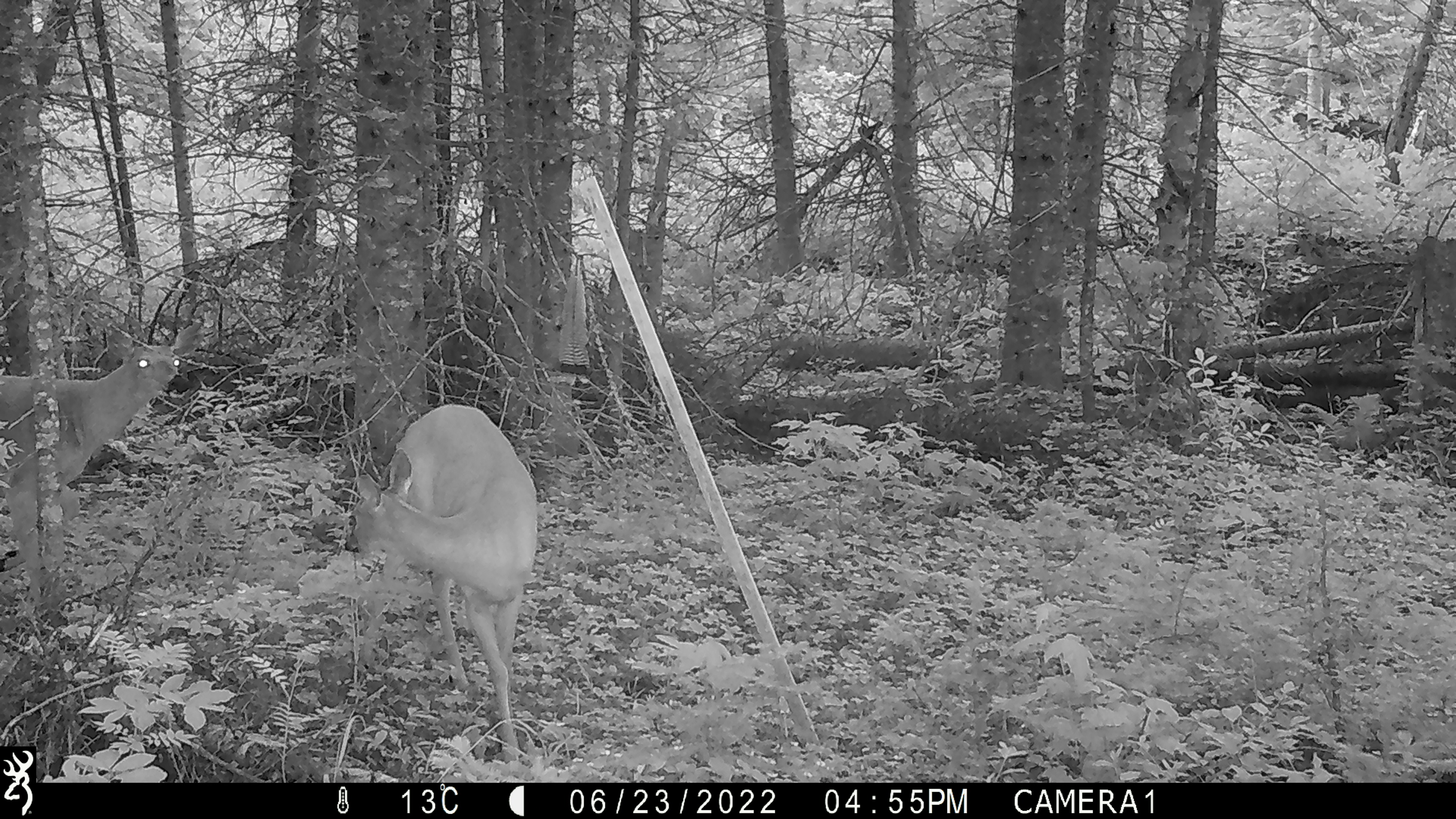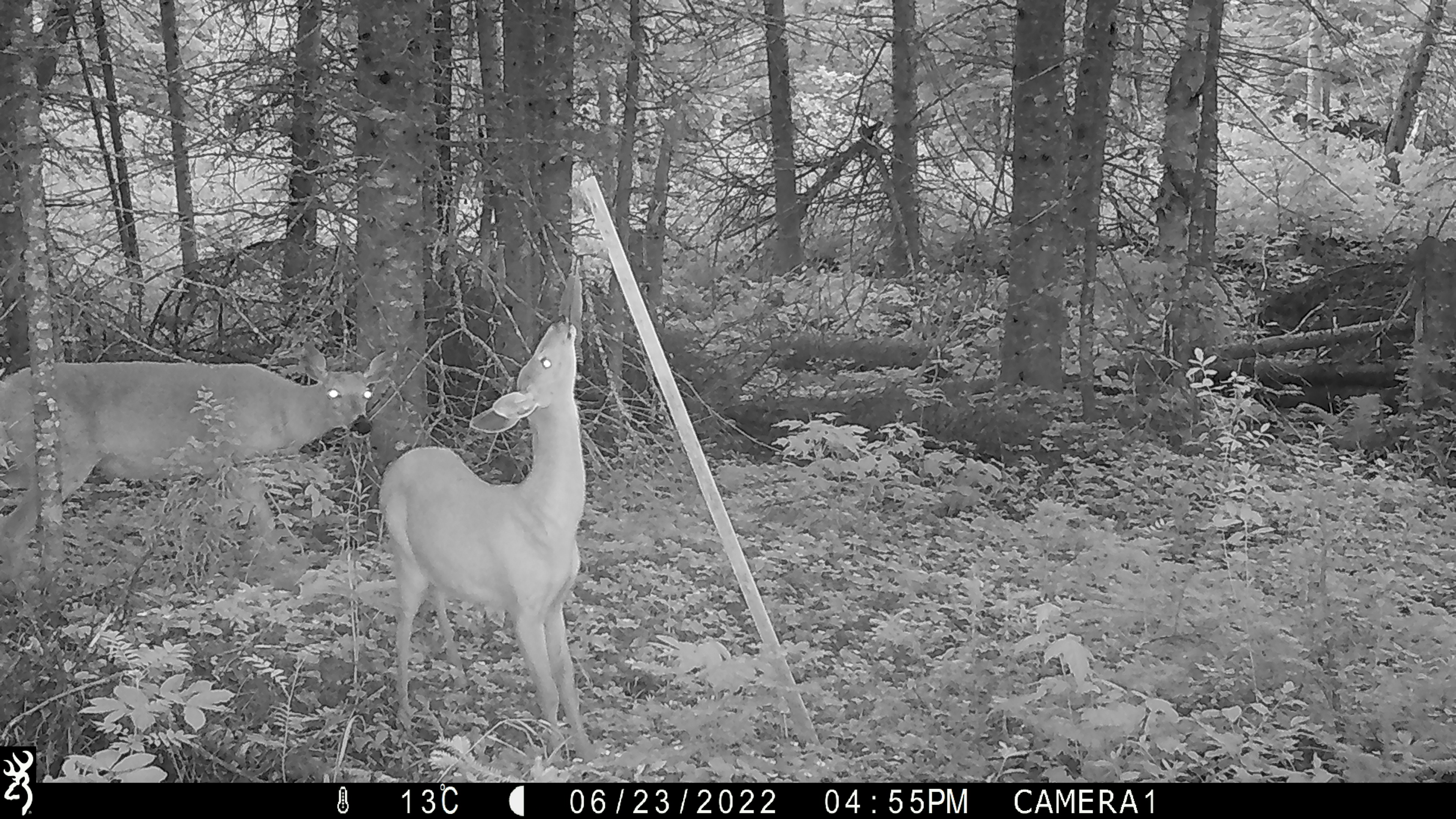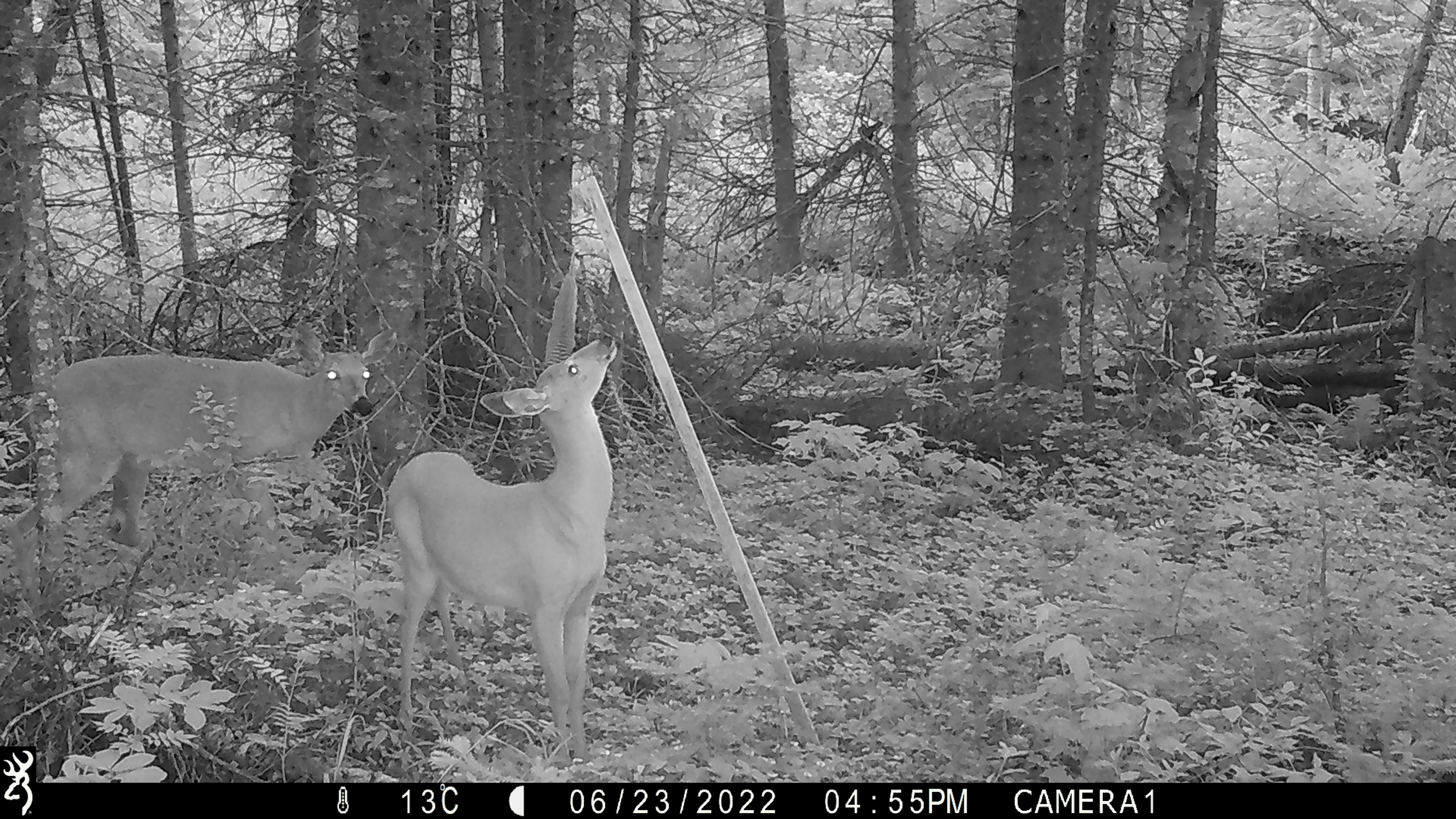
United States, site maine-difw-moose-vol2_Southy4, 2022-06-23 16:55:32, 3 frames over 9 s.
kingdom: Animalia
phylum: Chordata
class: Mammalia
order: Artiodactyla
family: Cervidae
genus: Odocoileus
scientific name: Odocoileus virginianus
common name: white-tailed deer